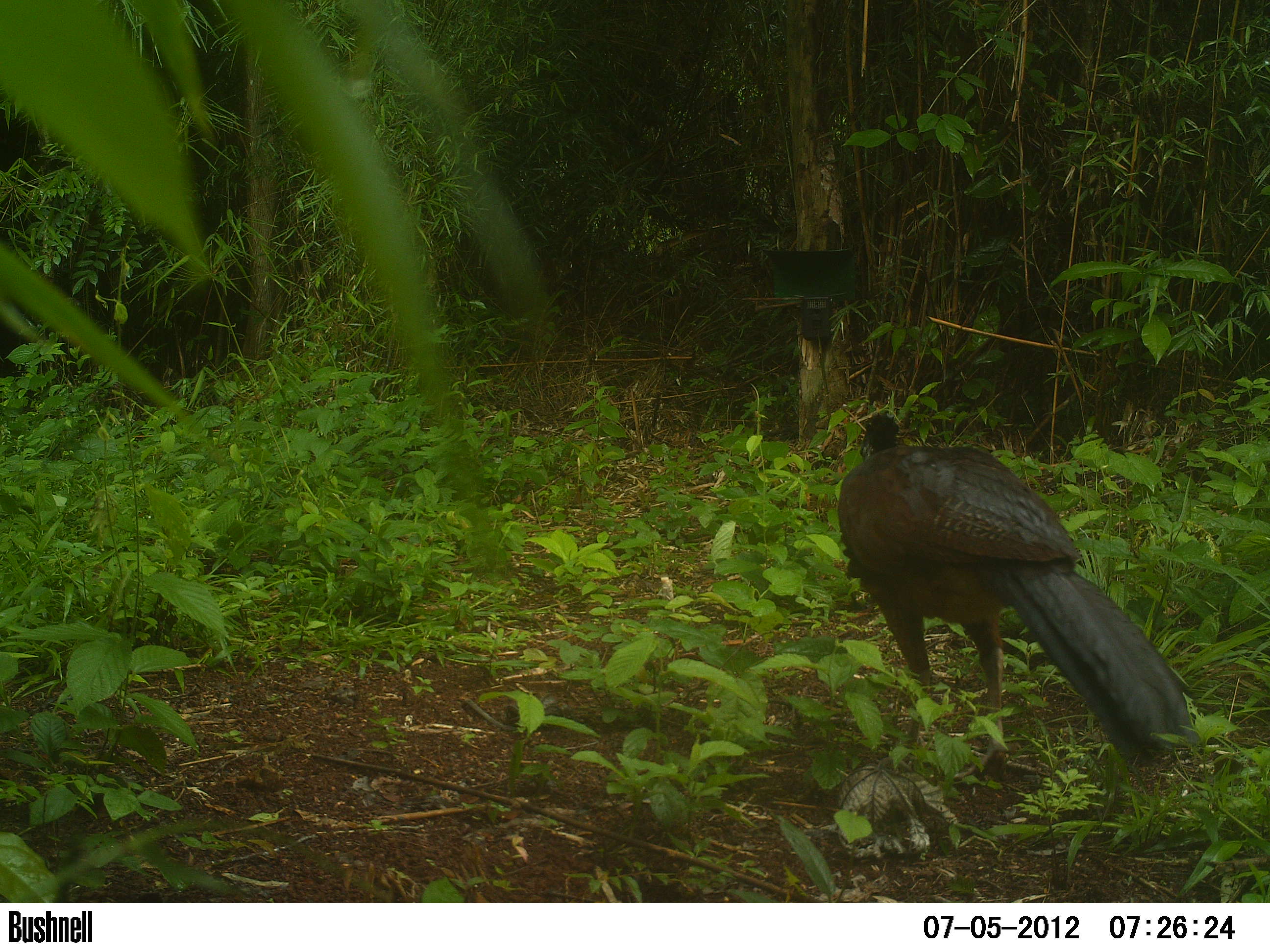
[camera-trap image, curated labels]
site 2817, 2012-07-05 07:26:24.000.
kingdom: Animalia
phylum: Chordata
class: Aves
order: Galliformes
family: Cracidae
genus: Crax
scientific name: Crax rubra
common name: great curassow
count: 1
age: adult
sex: female